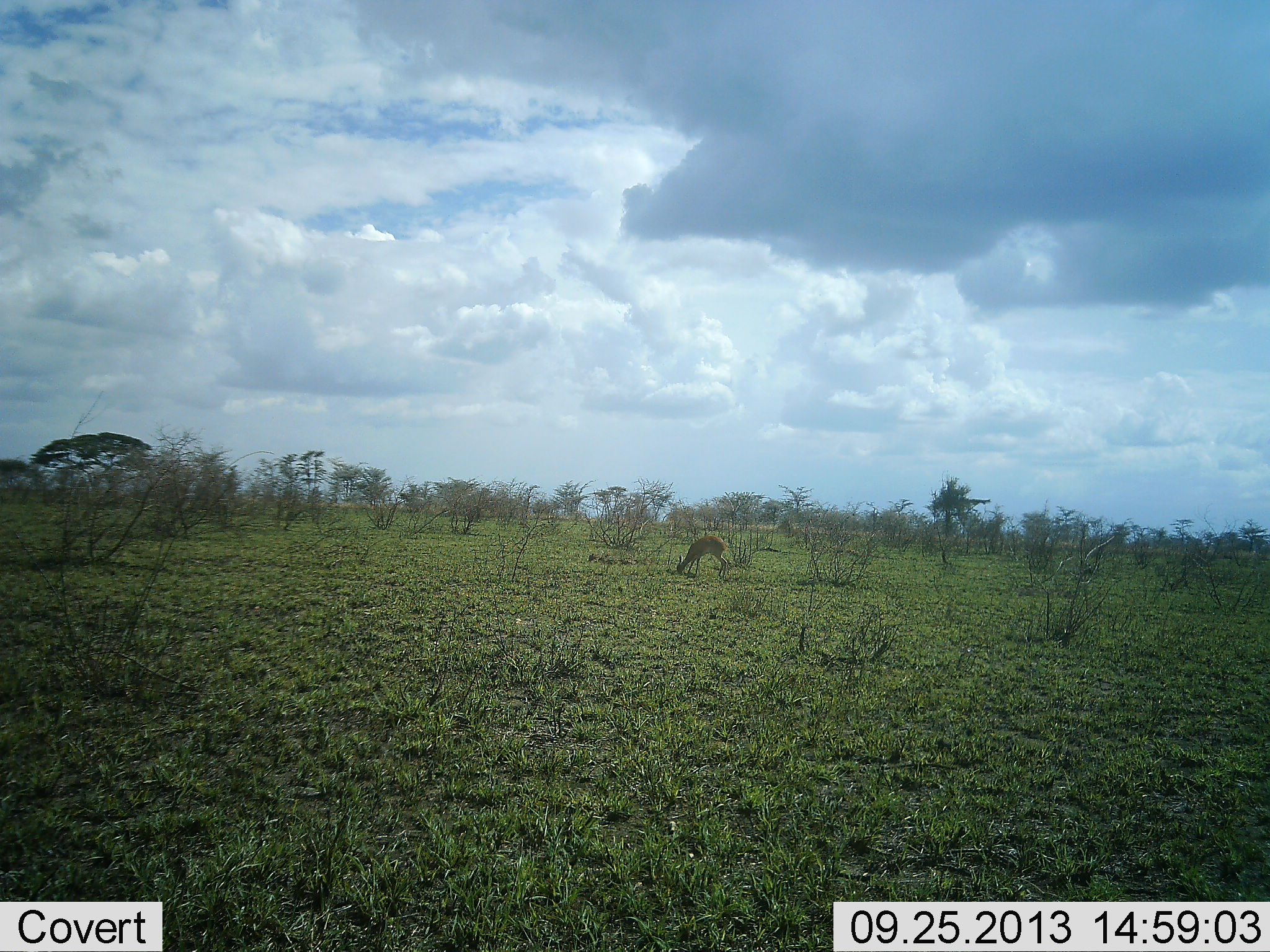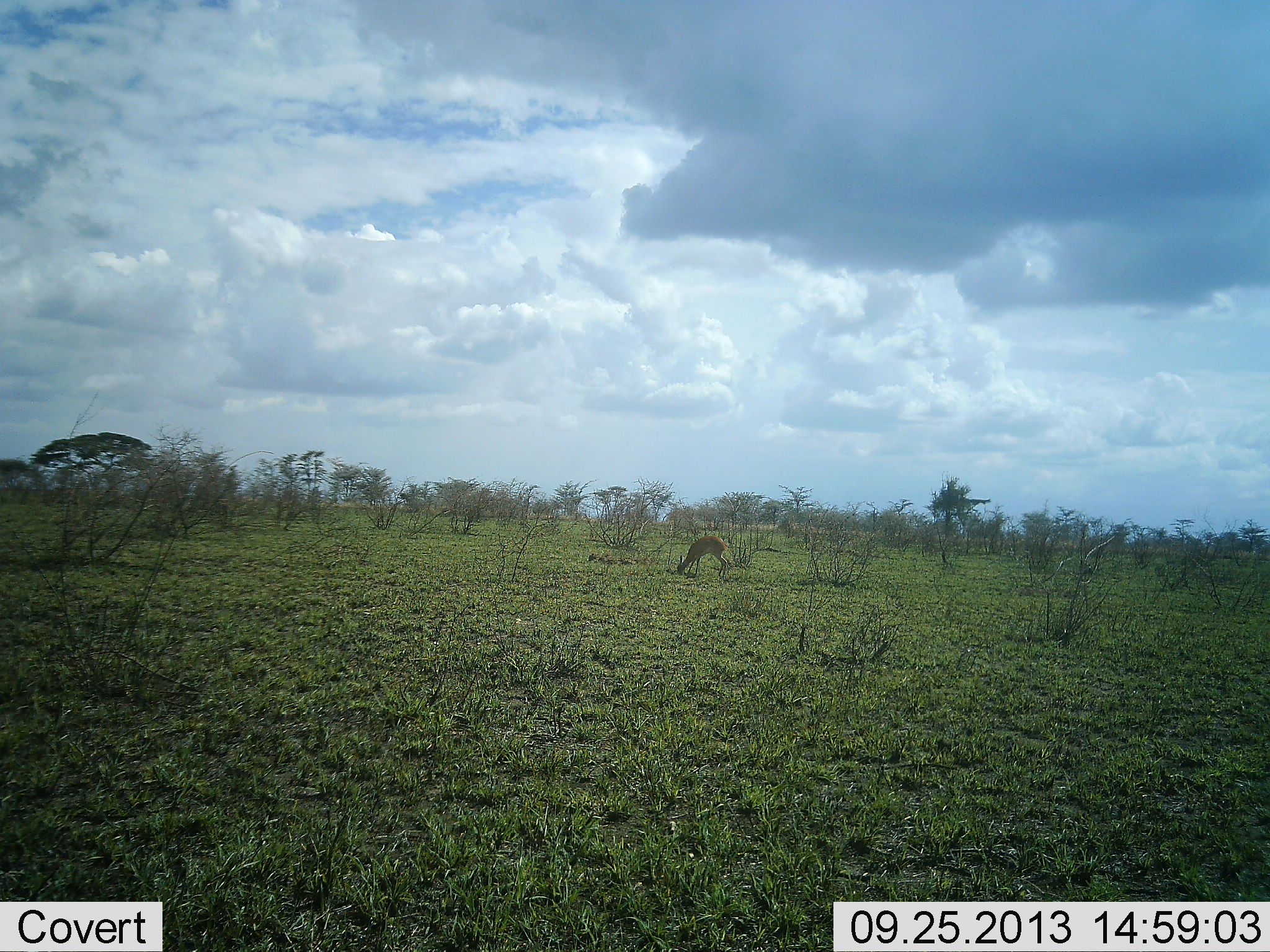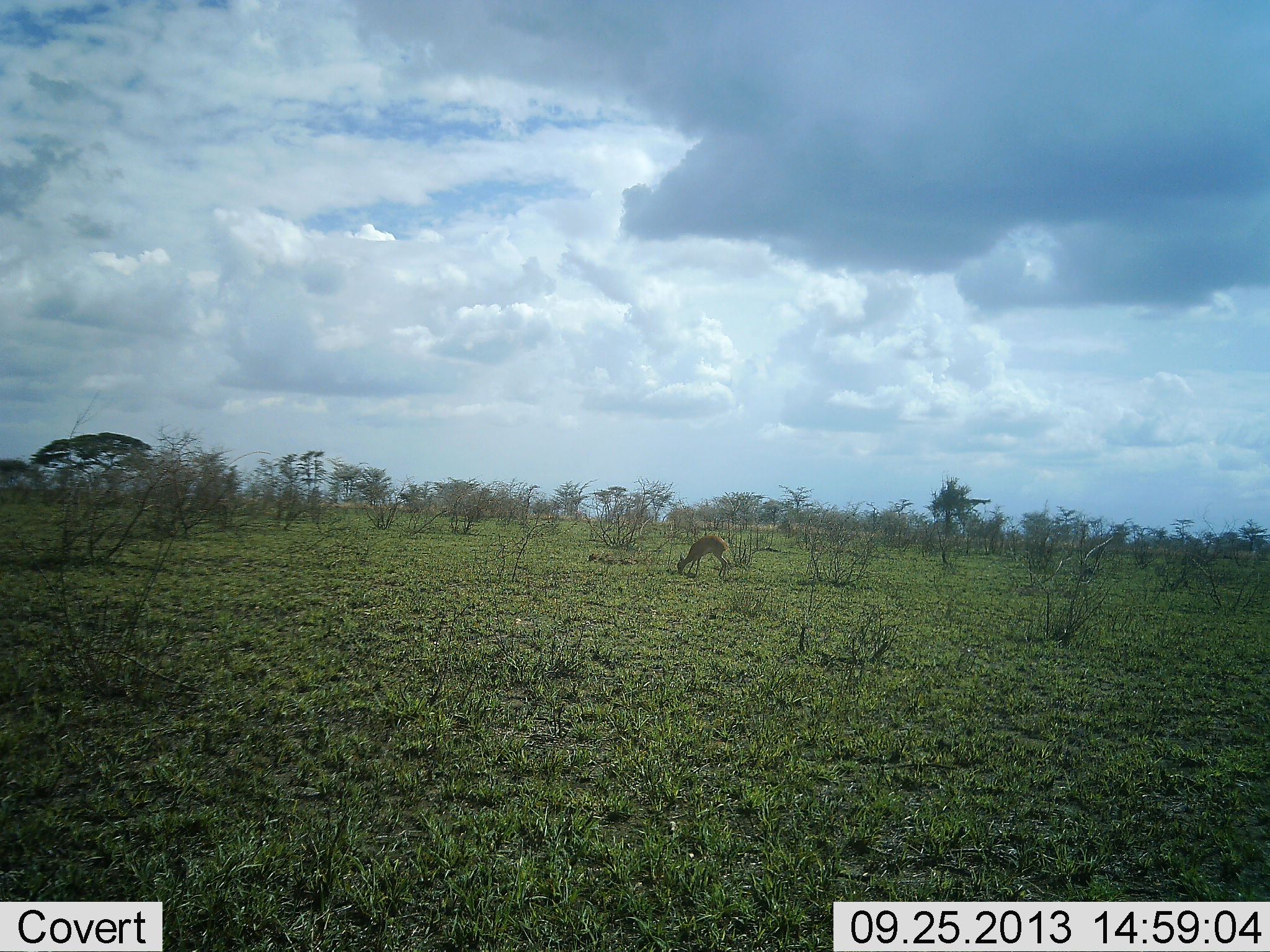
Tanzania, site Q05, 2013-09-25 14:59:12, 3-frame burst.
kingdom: Animalia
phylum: Chordata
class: Mammalia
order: Artiodactyla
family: Bovidae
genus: Nanger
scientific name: Nanger granti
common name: grant's gazelle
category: gazellegrants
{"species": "gazellegrants (grant's gazelle) (Nanger granti)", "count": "1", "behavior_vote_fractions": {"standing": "33%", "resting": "0%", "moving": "0%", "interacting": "0%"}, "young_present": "0%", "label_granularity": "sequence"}